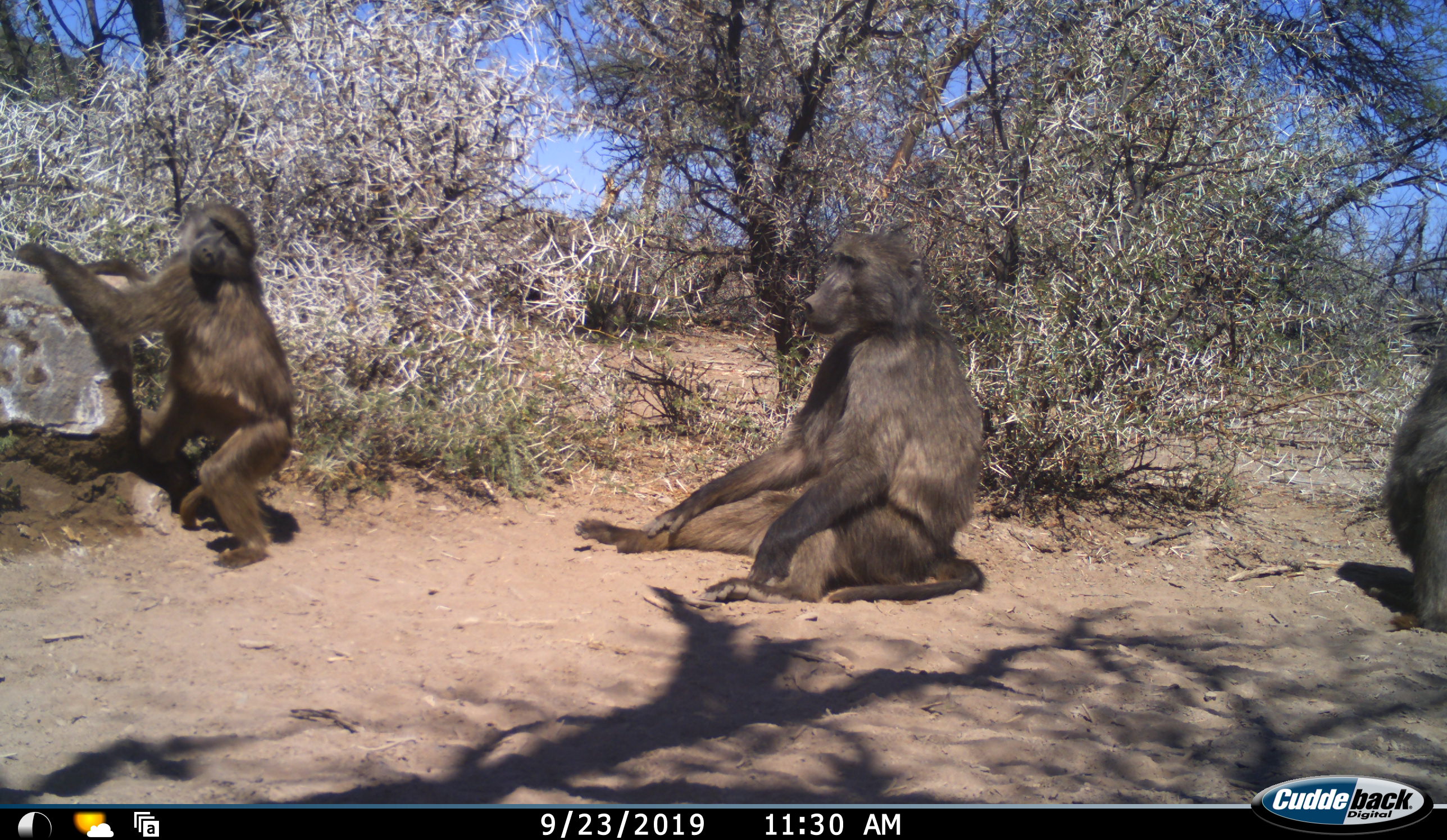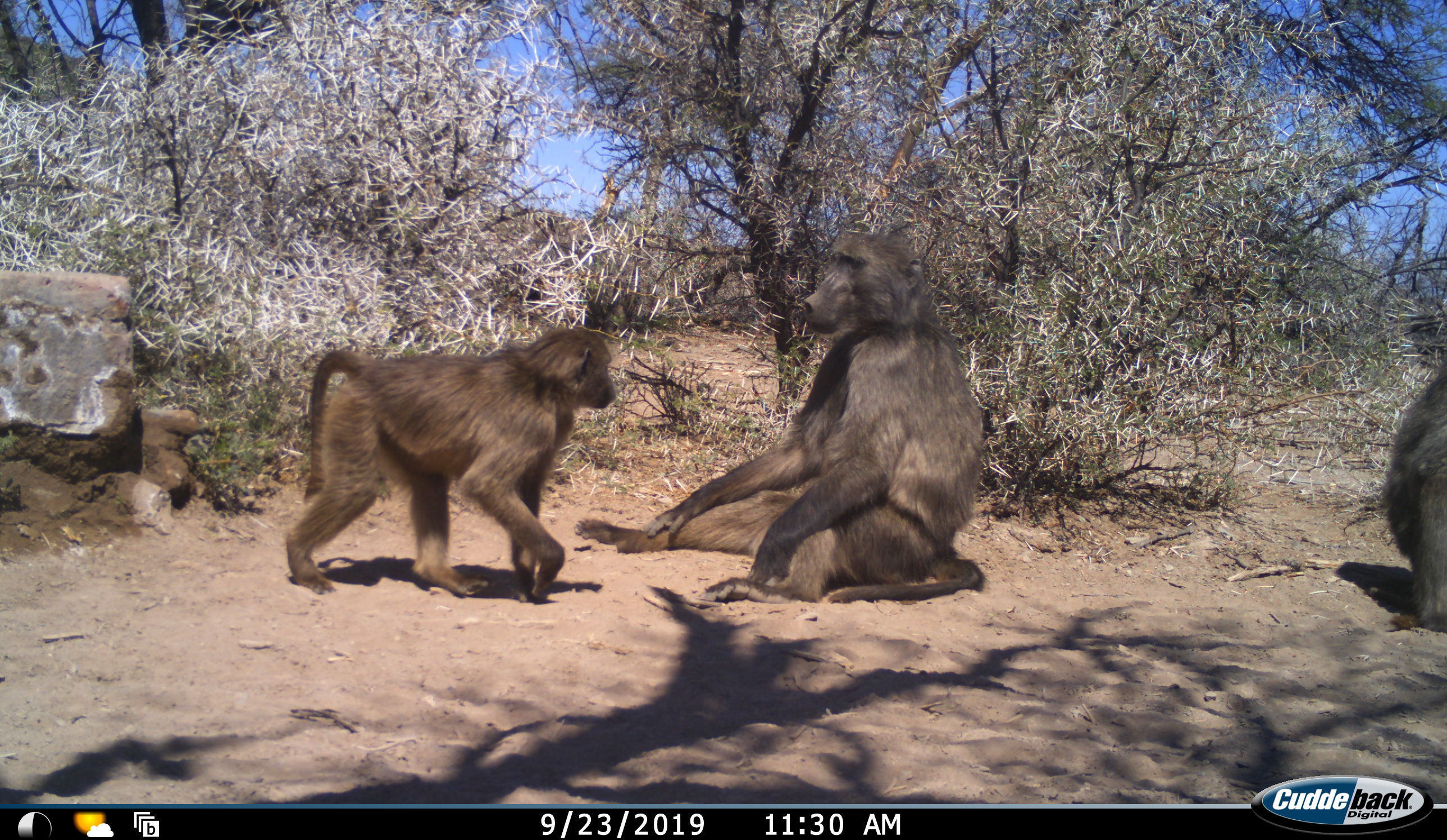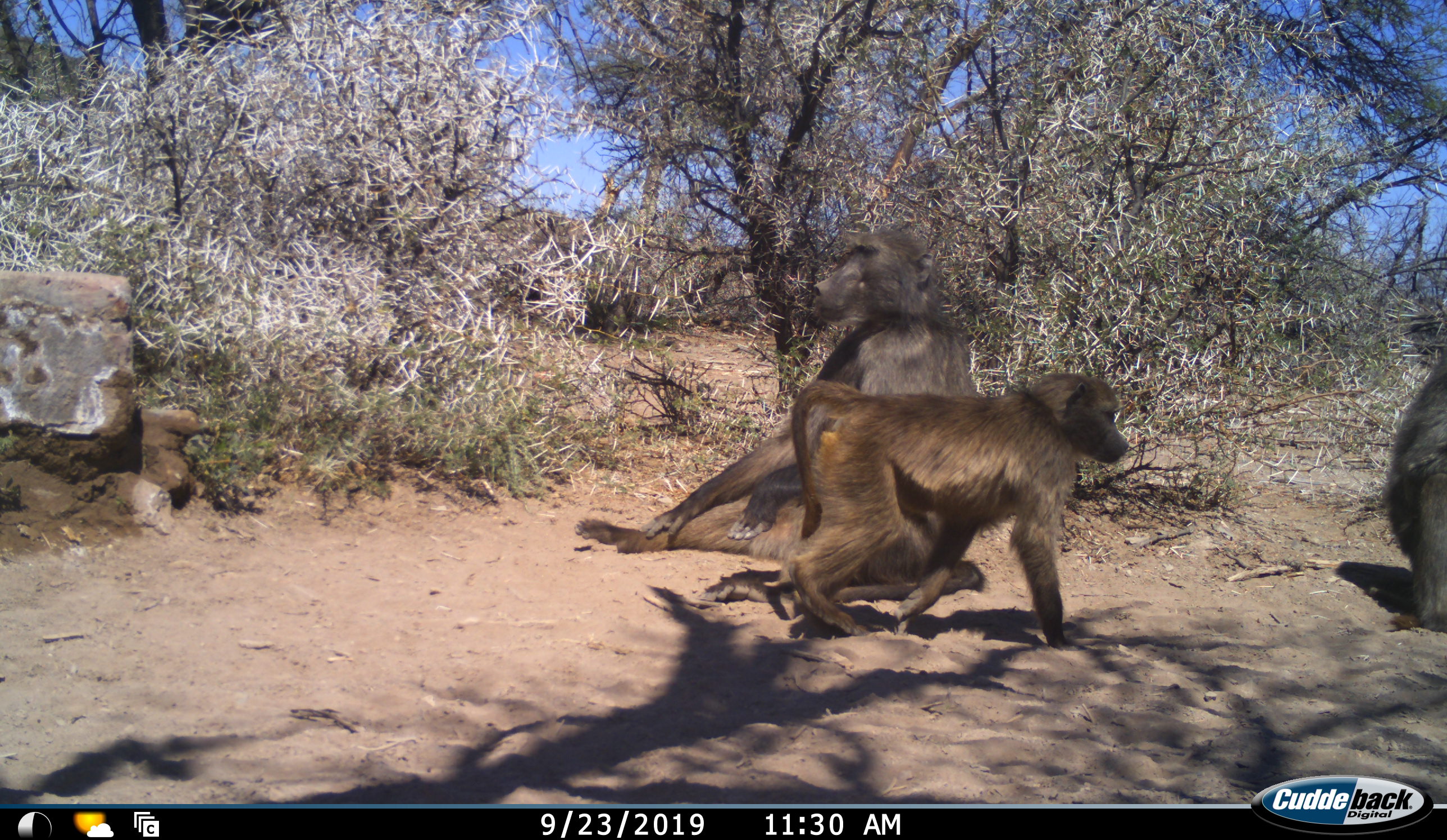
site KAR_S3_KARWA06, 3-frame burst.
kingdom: Animalia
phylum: Chordata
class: Mammalia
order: Primates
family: Cercopithecidae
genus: Papio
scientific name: Papio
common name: baboon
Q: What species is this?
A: Baboon (Papio).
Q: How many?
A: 3.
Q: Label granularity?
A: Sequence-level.